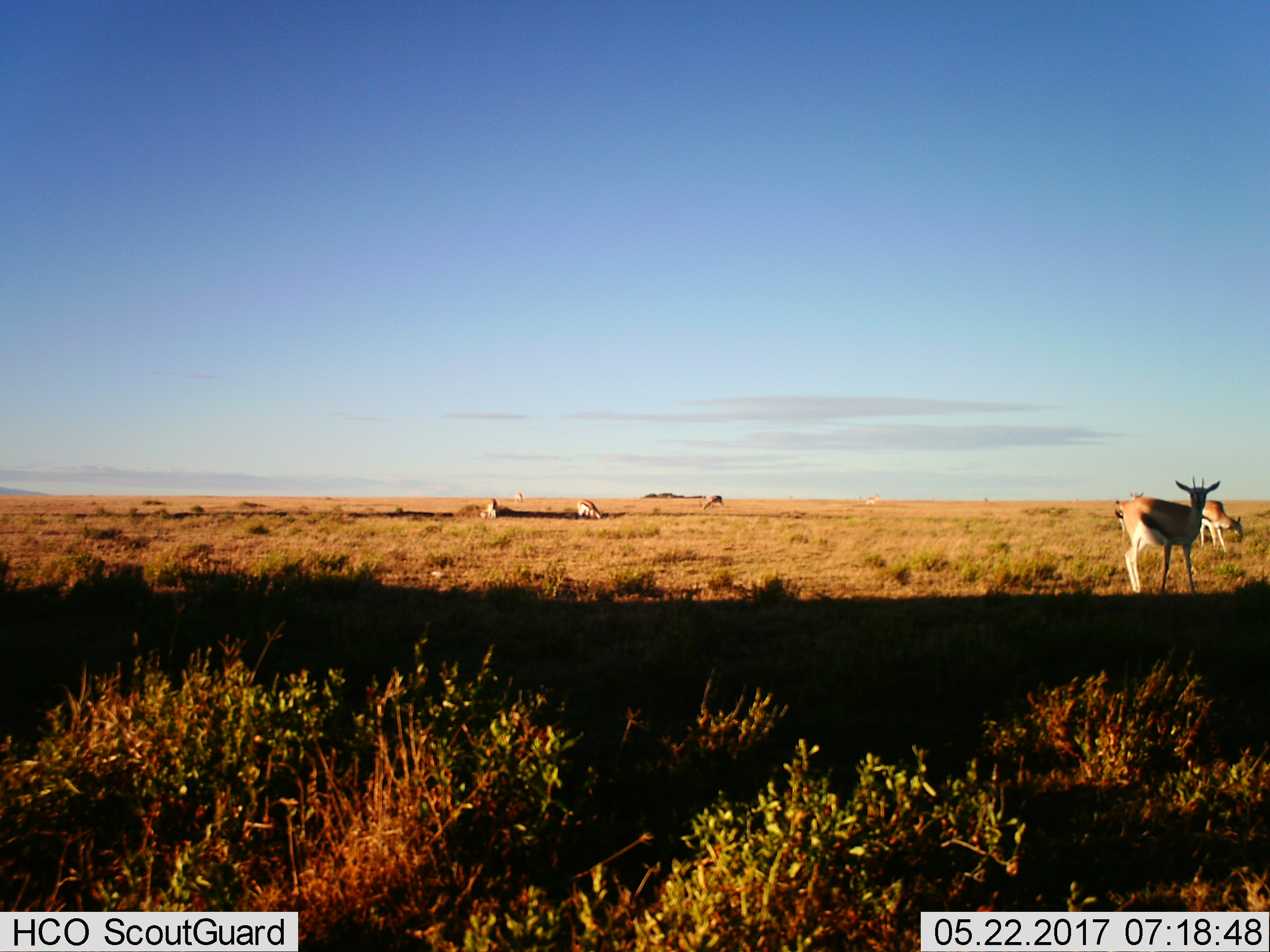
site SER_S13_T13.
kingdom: Animalia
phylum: Chordata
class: Mammalia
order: Artiodactyla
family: Bovidae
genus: Eudorcas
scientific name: Eudorcas thomsonii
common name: thomson's gazelle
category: gazellethomsons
Gazellethomsons (thomson's gazelle) (Eudorcas thomsonii), count 6. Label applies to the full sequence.